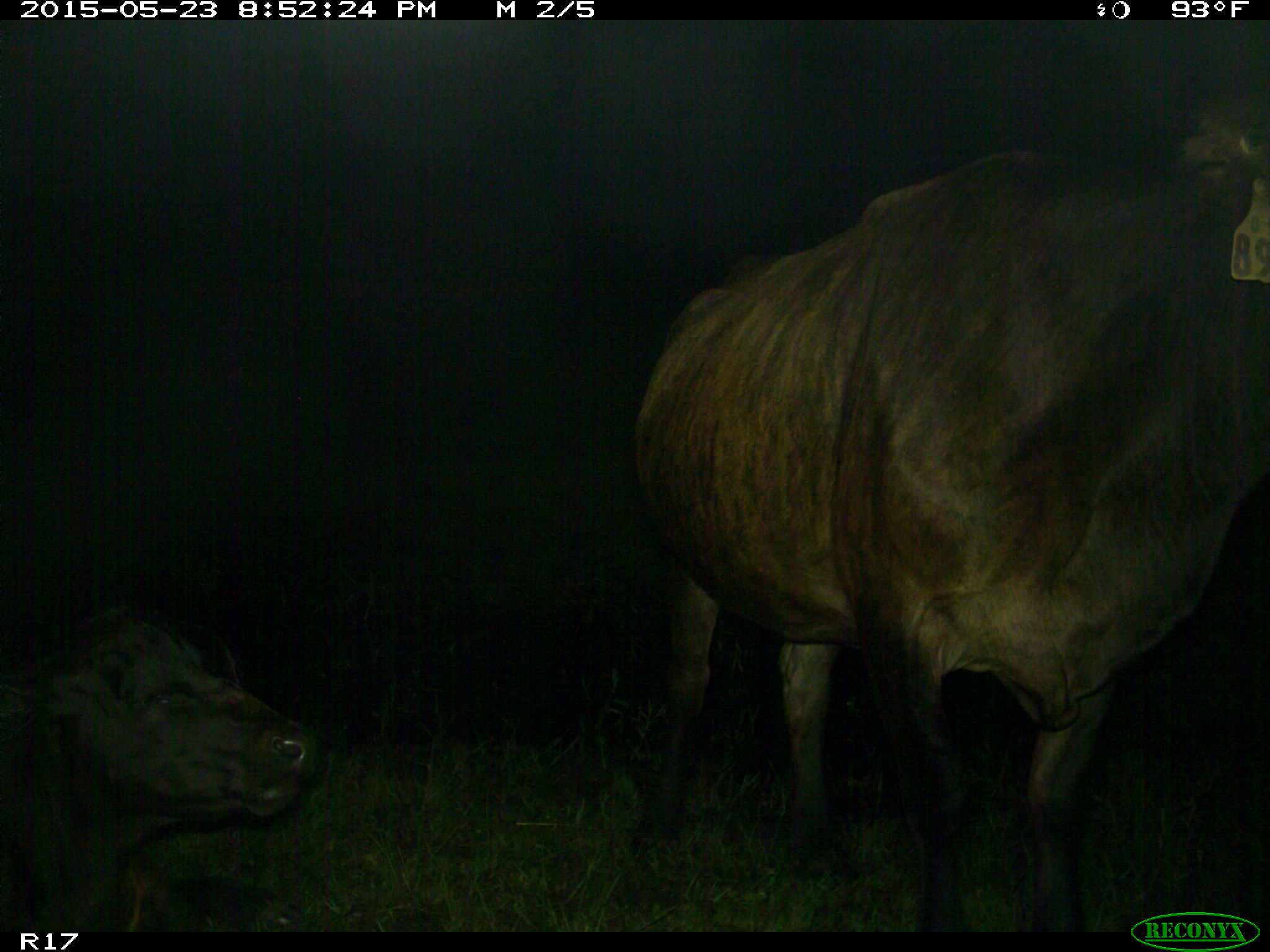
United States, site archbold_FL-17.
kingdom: Animalia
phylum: Chordata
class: Mammalia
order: Artiodactyla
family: Bovidae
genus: Bos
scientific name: Bos taurus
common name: domestic cow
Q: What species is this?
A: Bos taurus (domestic cow).